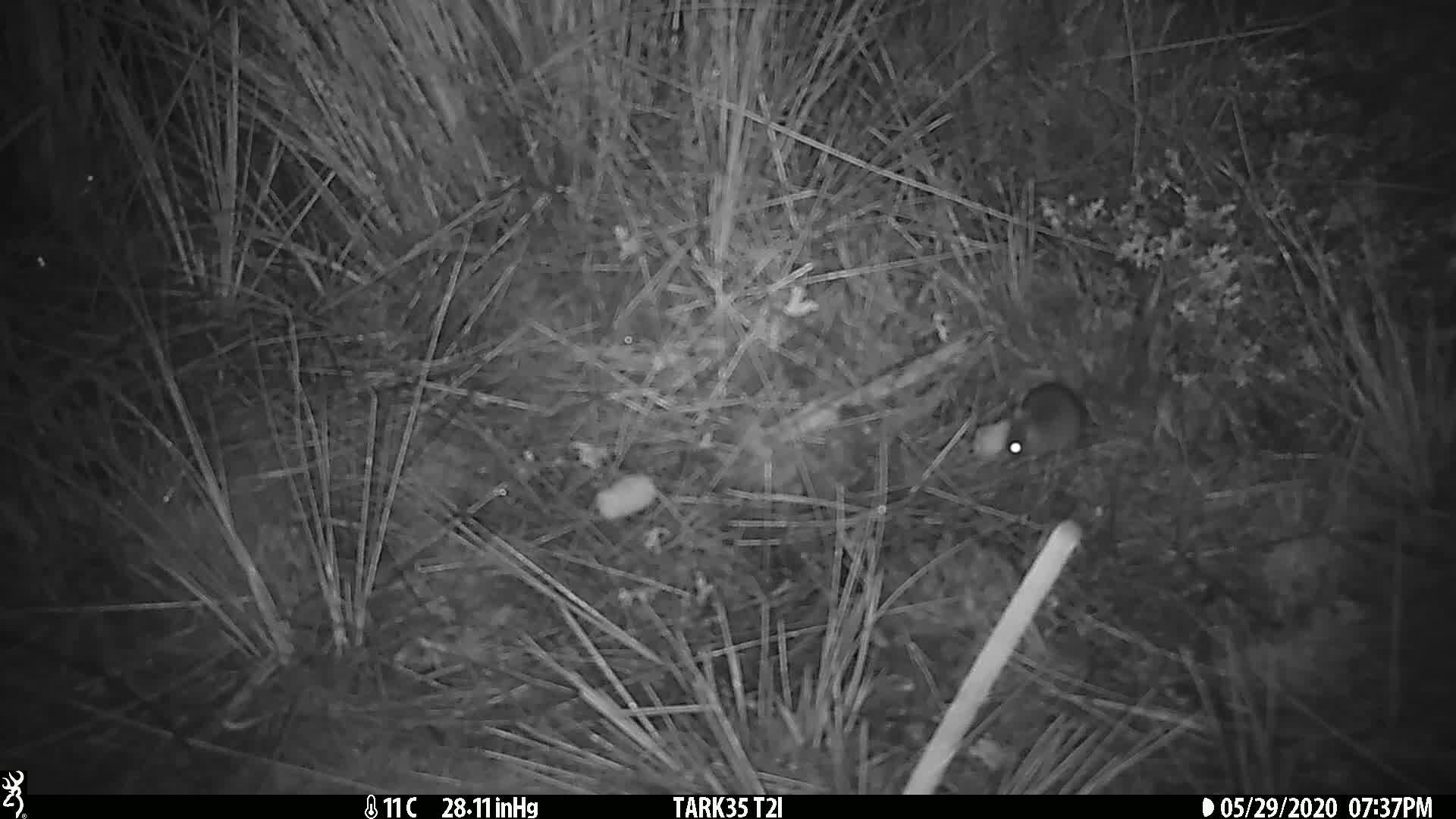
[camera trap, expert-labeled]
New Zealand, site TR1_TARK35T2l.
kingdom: Animalia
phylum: Chordata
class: Mammalia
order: Rodentia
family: Muridae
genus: Mus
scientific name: Mus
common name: mouse